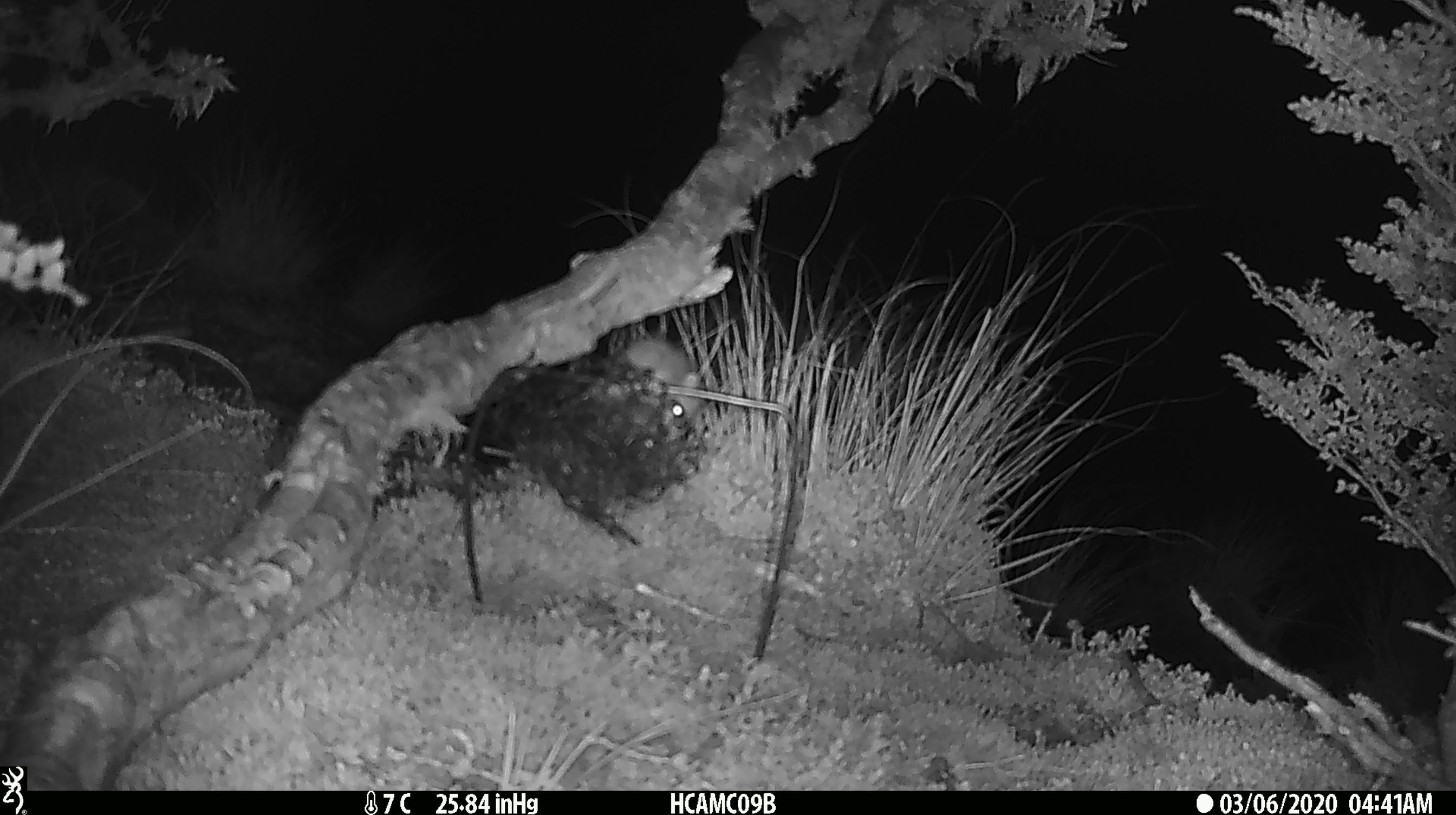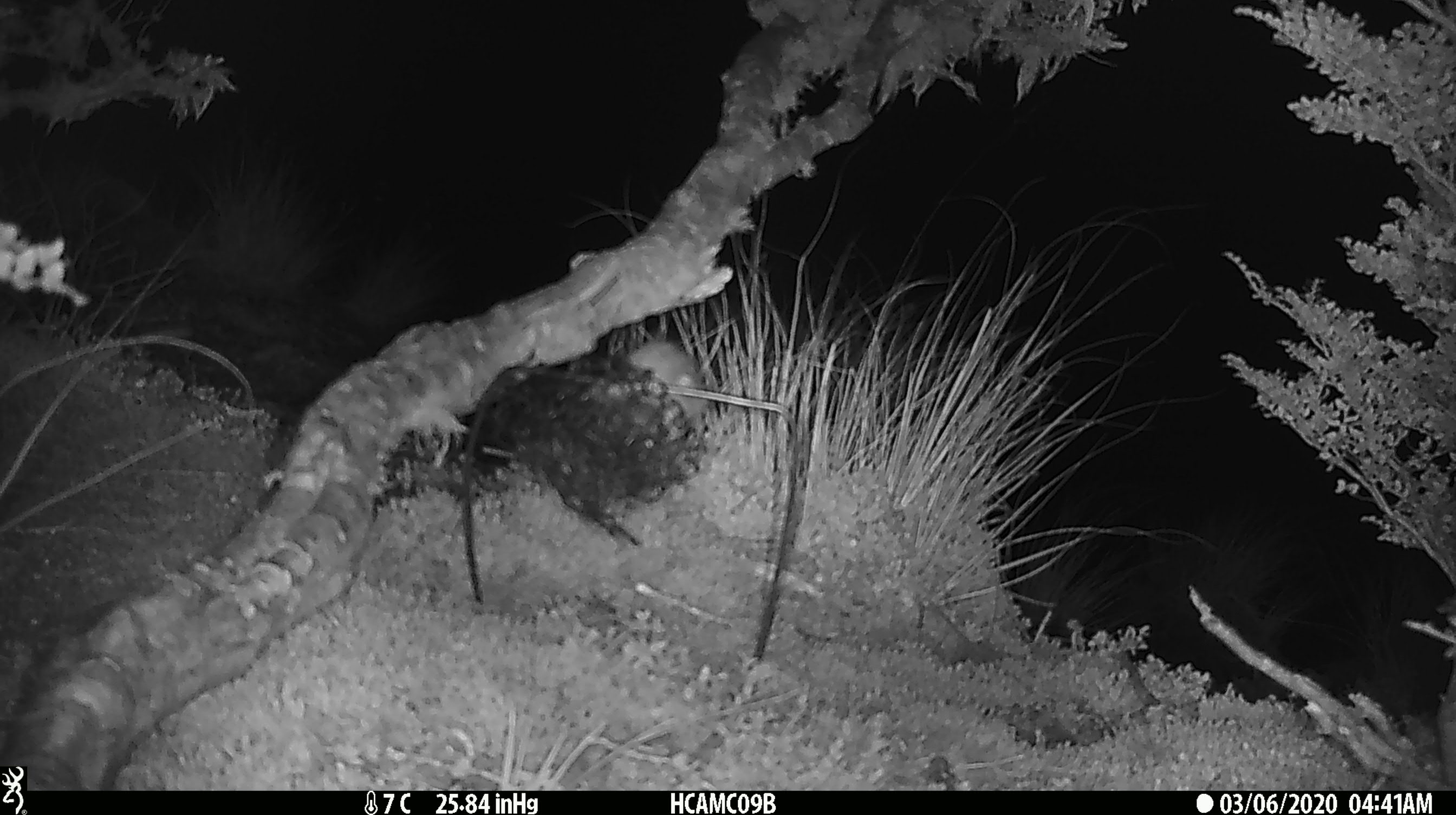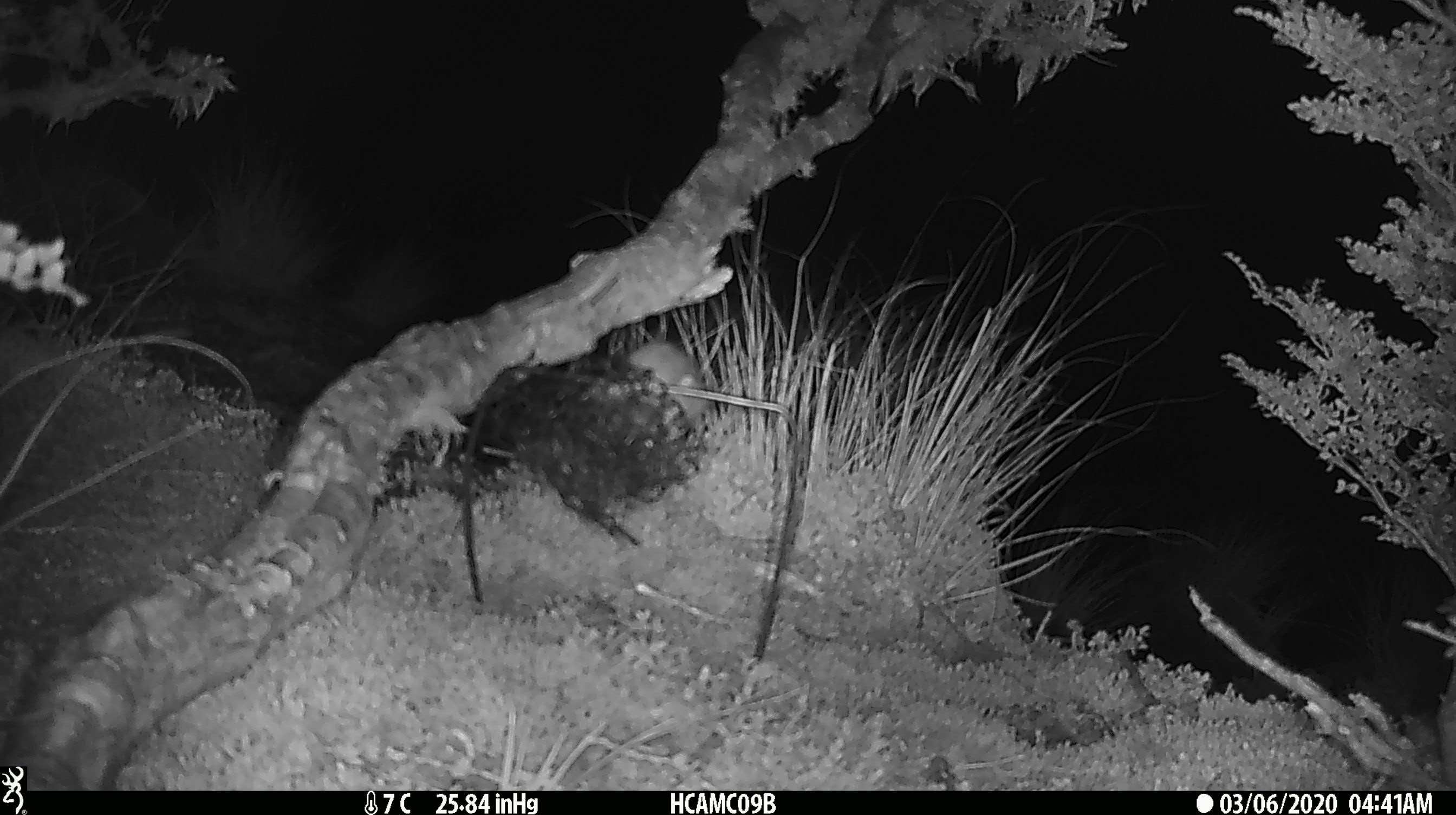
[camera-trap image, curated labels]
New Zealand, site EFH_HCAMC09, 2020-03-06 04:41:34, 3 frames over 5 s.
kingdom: Animalia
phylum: Chordata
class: Mammalia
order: Rodentia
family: Muridae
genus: Mus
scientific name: Mus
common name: mouse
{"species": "mouse (Mus)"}